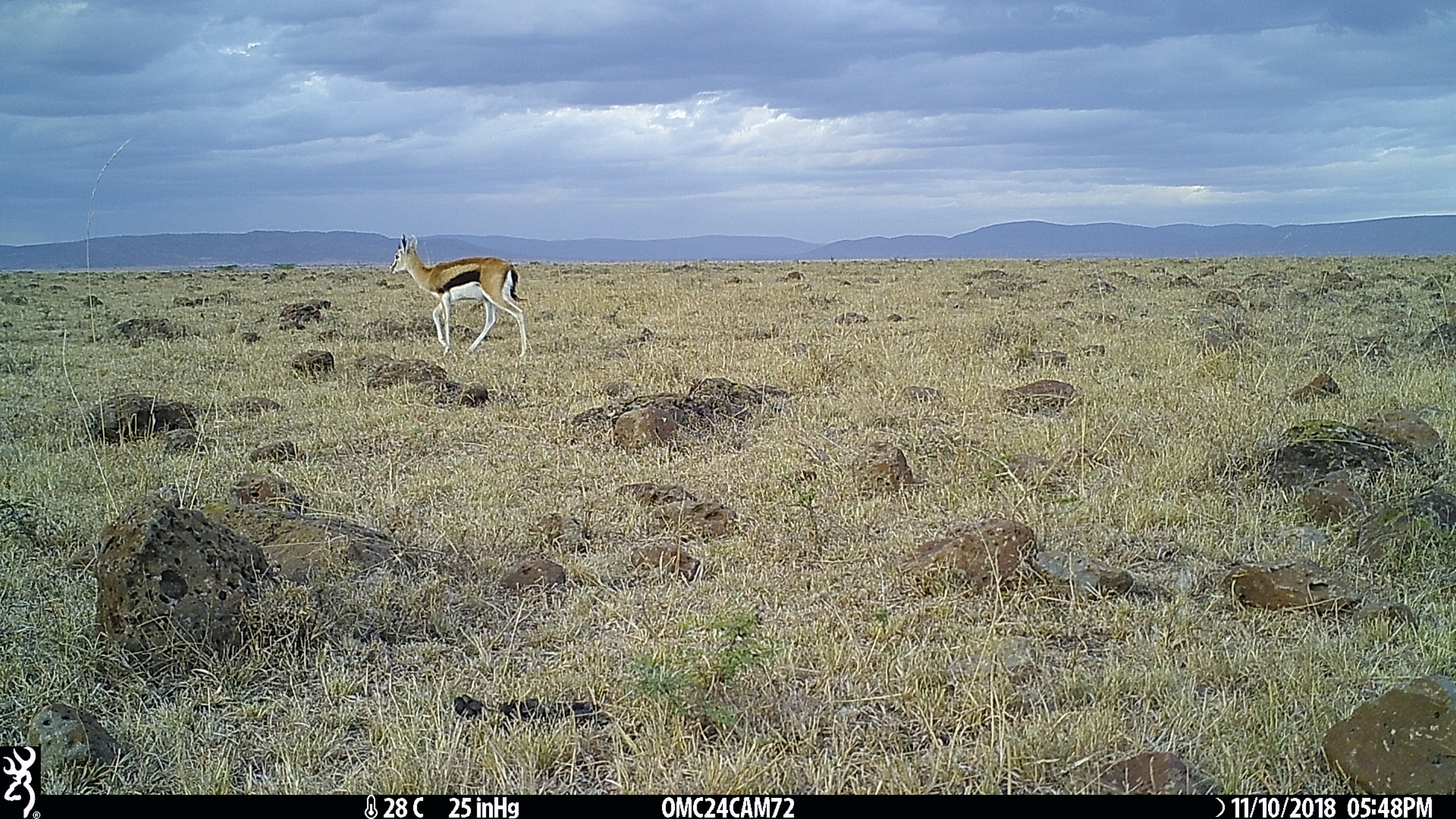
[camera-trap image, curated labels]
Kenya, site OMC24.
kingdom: Animalia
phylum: Chordata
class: Mammalia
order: Artiodactyla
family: Bovidae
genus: Eudorcas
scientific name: Eudorcas thomsonii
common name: thomon's gazelle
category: gazelle thomsons